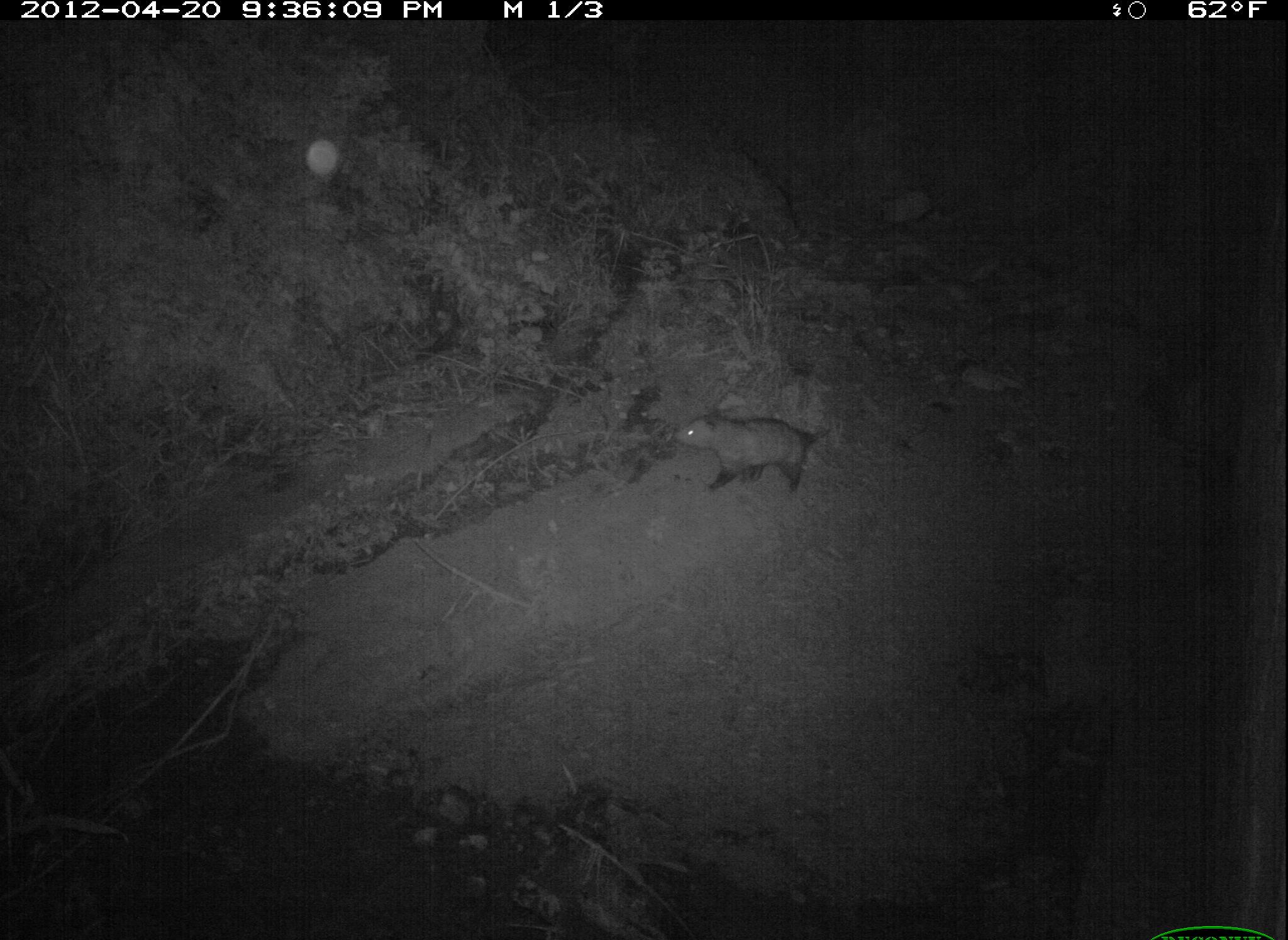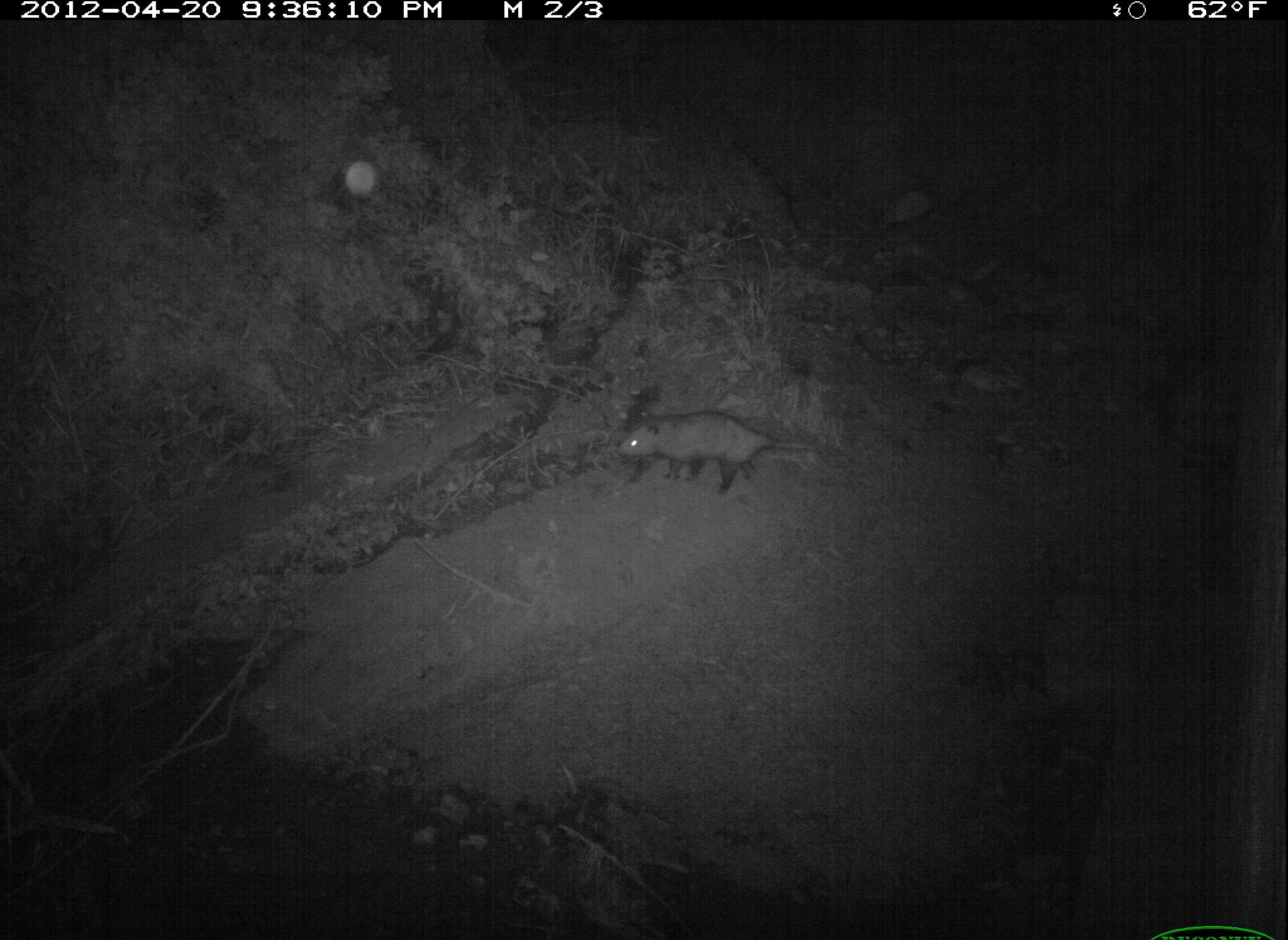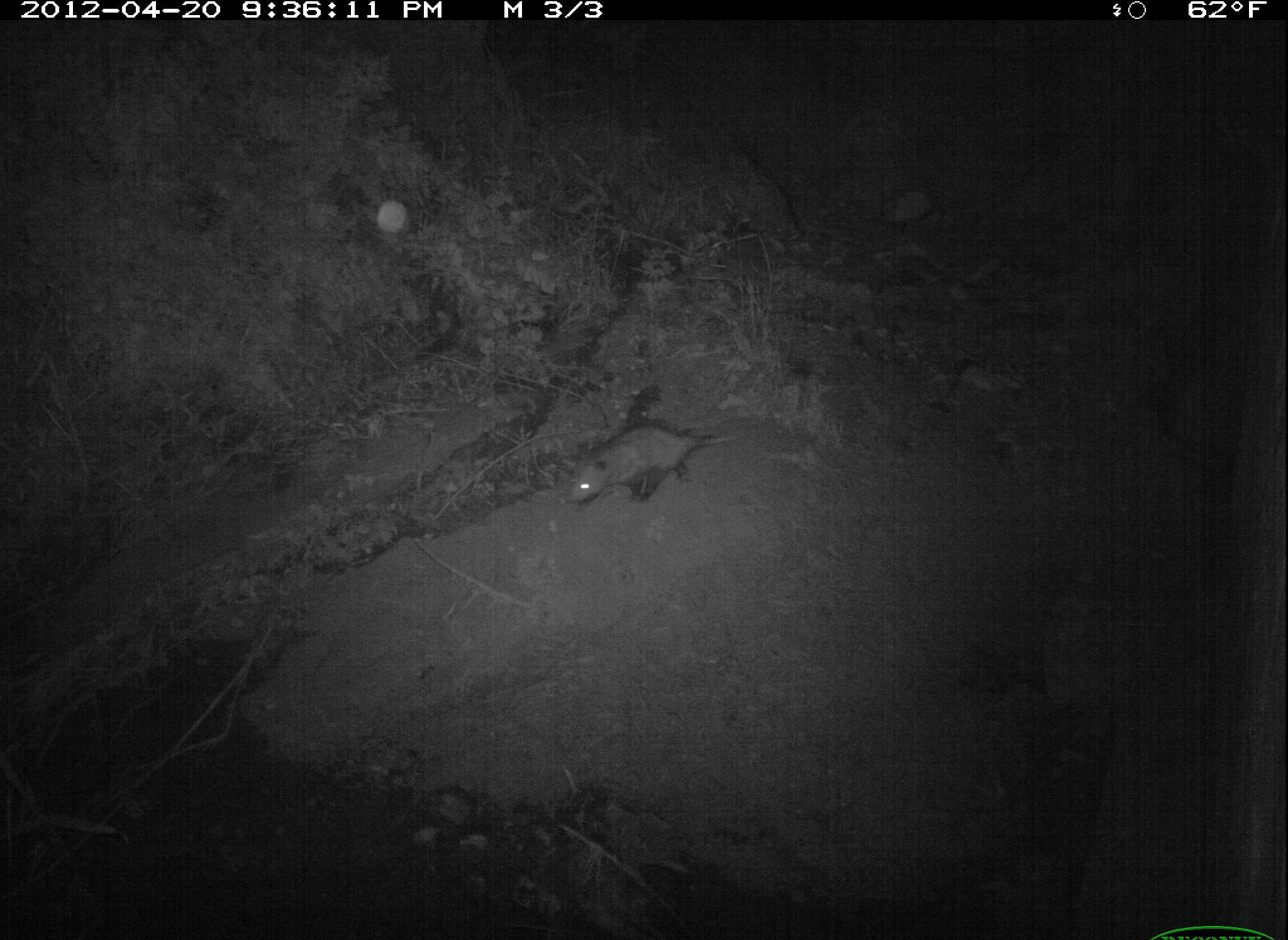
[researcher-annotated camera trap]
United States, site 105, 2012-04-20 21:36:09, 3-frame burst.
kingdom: Animalia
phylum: Chordata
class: Mammalia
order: Didelphimorphia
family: Didelphidae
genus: Didelphis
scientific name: Didelphis virginiana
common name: virginia opossum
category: opossum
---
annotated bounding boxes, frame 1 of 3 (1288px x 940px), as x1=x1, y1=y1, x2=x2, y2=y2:
opossum: x1=671, y1=396, x2=861, y2=501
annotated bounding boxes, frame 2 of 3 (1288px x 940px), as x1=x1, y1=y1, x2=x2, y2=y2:
opossum: x1=604, y1=395, x2=821, y2=501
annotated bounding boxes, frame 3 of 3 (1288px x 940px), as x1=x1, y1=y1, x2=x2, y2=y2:
opossum: x1=554, y1=399, x2=770, y2=532